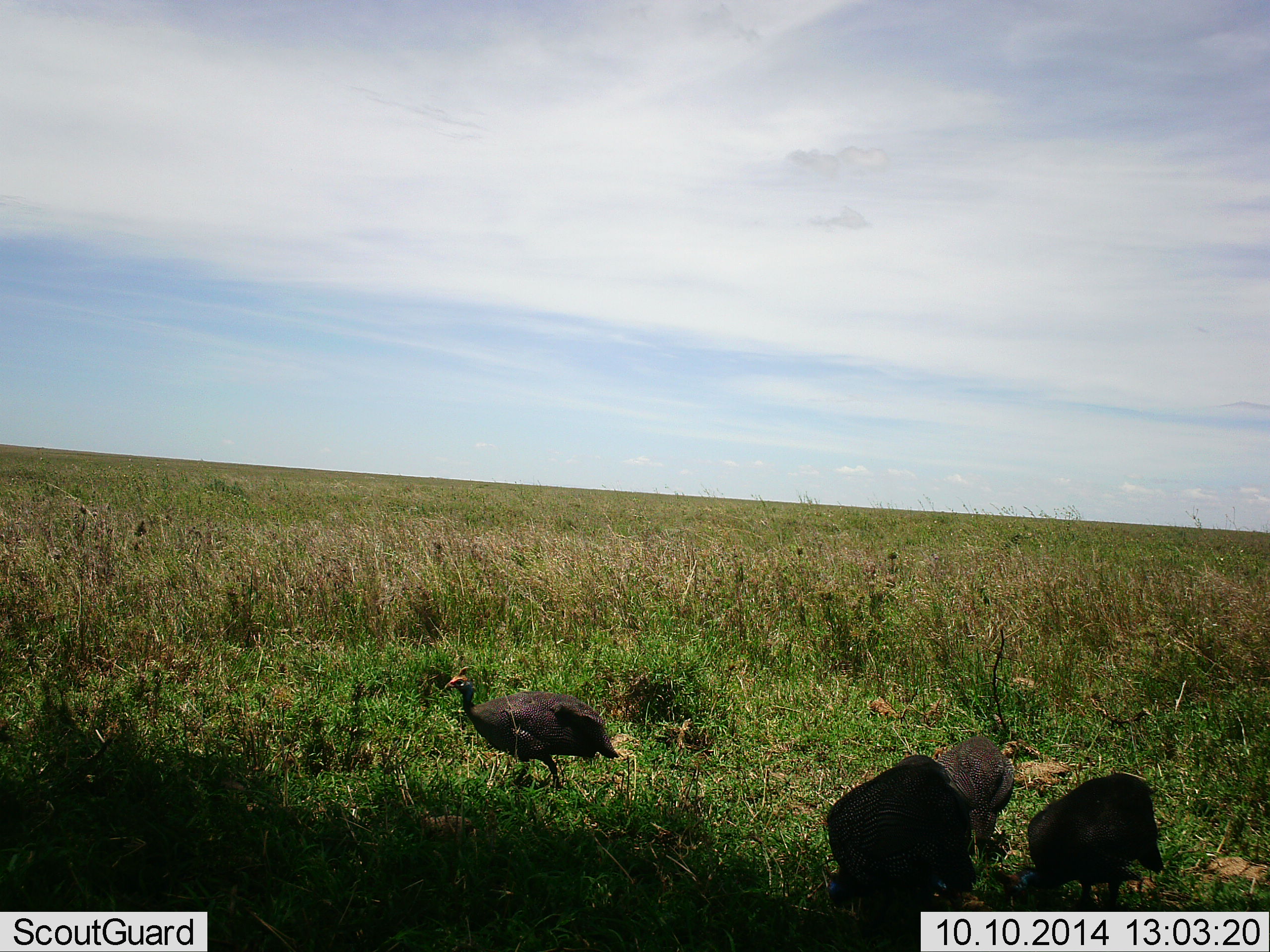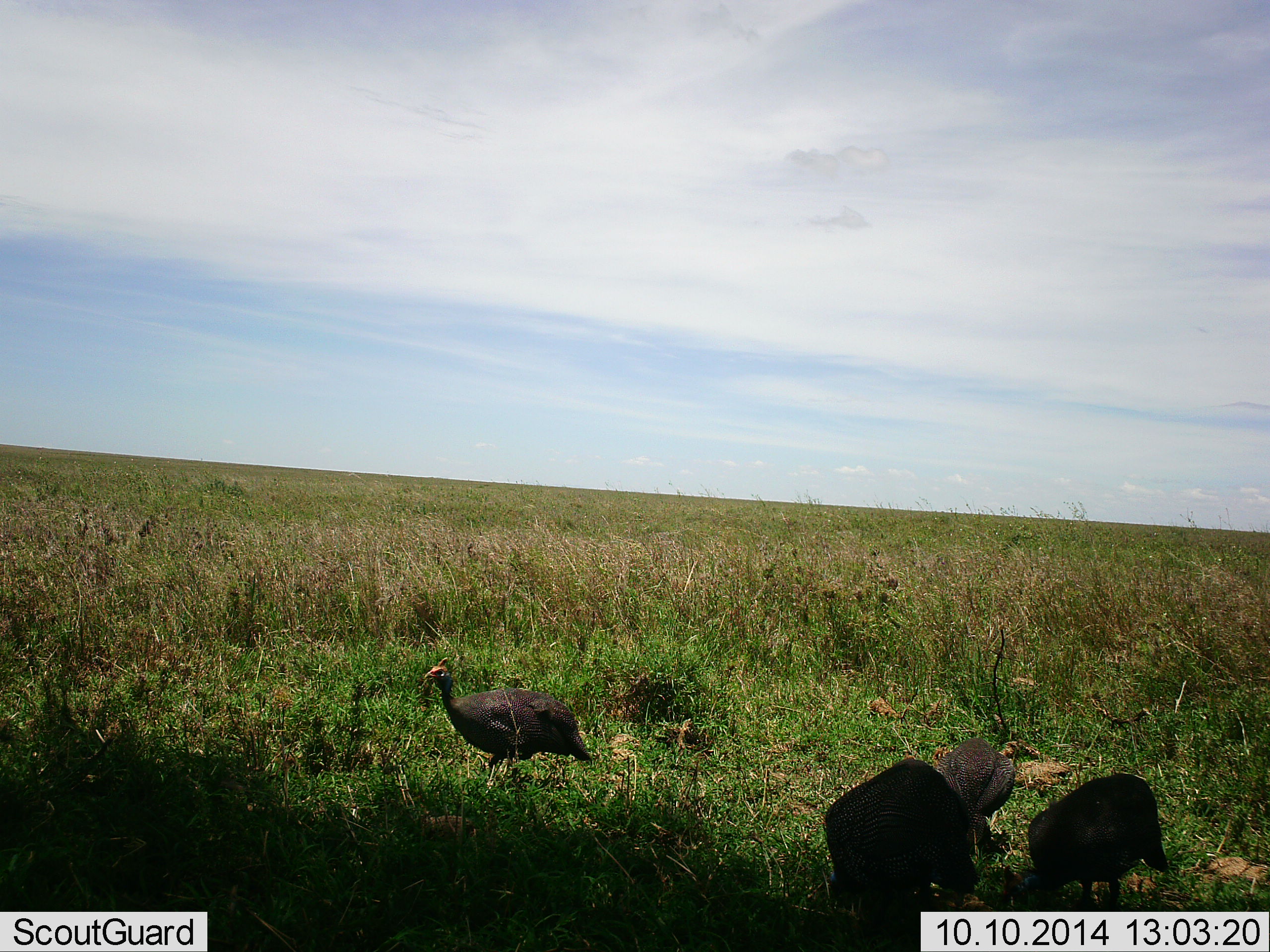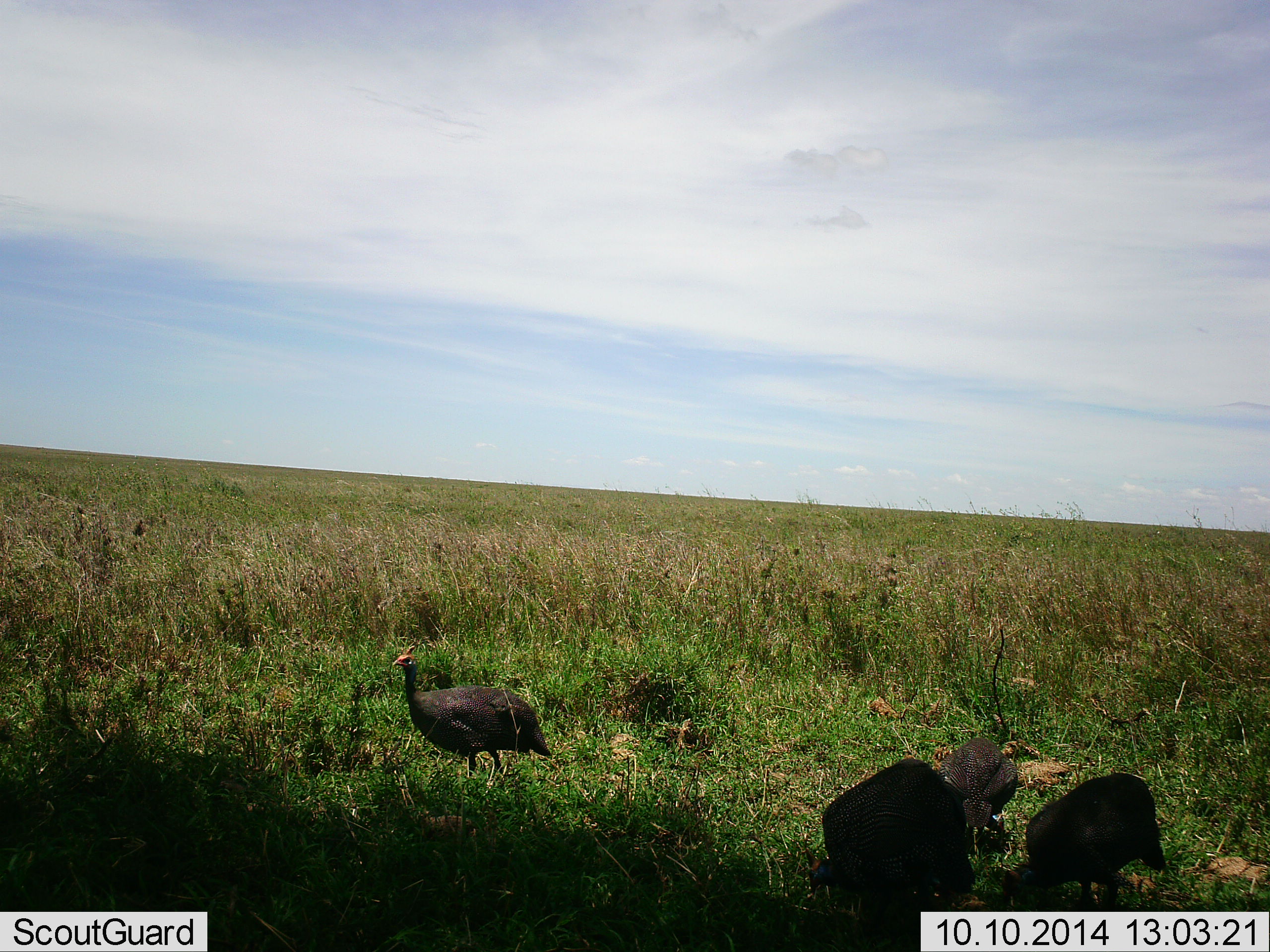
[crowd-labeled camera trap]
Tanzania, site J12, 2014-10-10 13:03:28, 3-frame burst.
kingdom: Animalia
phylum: Chordata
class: Aves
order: Galliformes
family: Numididae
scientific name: Numididae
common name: guinea fowl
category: guineafowl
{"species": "guineafowl (guinea fowl) (Numididae)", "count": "4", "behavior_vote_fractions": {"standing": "0%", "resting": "0%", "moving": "60%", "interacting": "0%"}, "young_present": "0%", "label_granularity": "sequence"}